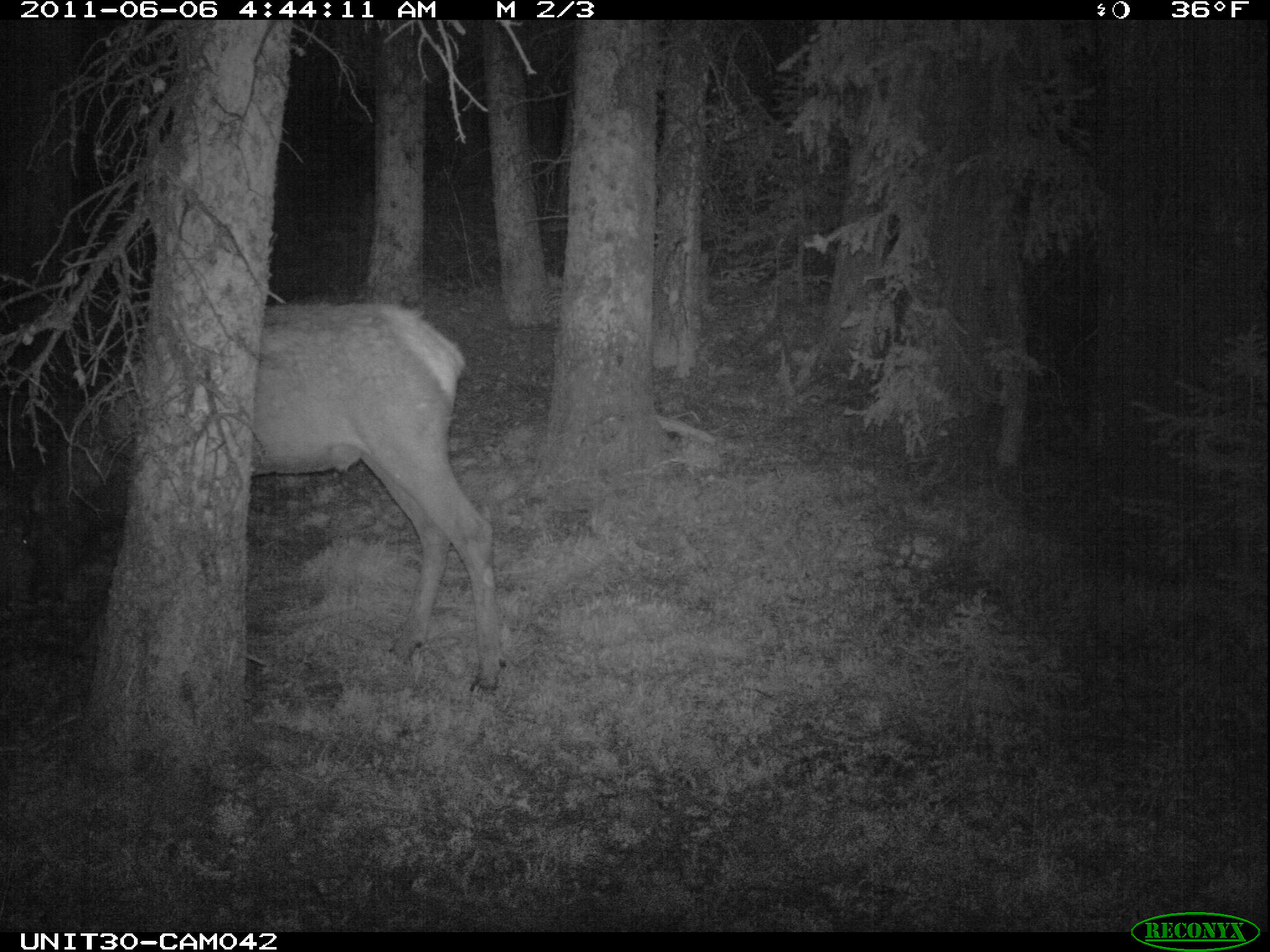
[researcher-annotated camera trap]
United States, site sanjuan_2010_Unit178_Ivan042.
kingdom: Animalia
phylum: Chordata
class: Mammalia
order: Artiodactyla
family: Cervidae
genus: Cervus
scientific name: Cervus elaphus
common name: red deer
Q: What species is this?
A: Cervus elaphus (red deer).